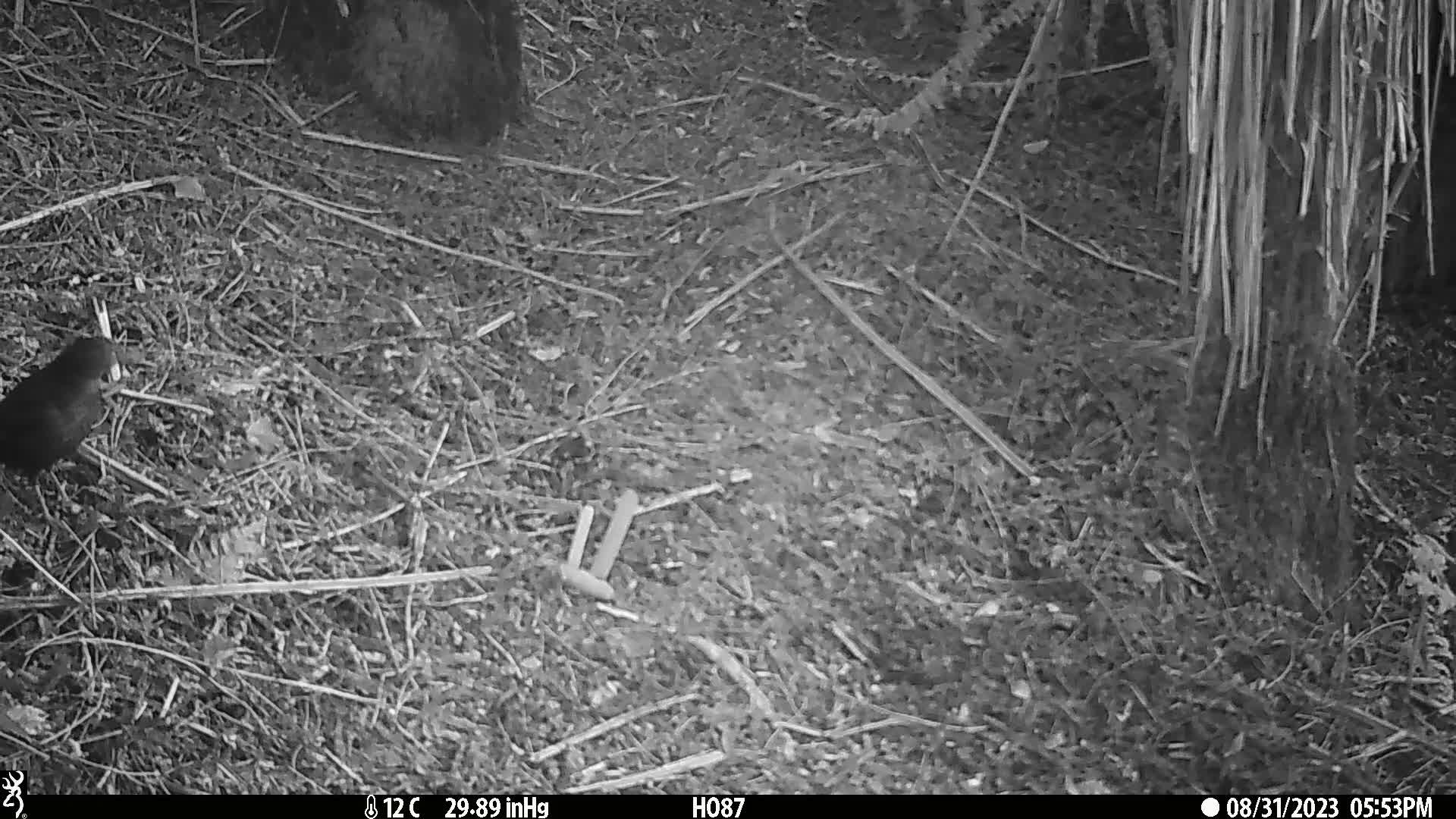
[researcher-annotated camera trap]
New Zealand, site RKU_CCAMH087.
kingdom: Animalia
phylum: Chordata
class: Aves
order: Passeriformes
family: Turdidae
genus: Turdus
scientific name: Turdus merula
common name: eurasian blackbird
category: blackbird